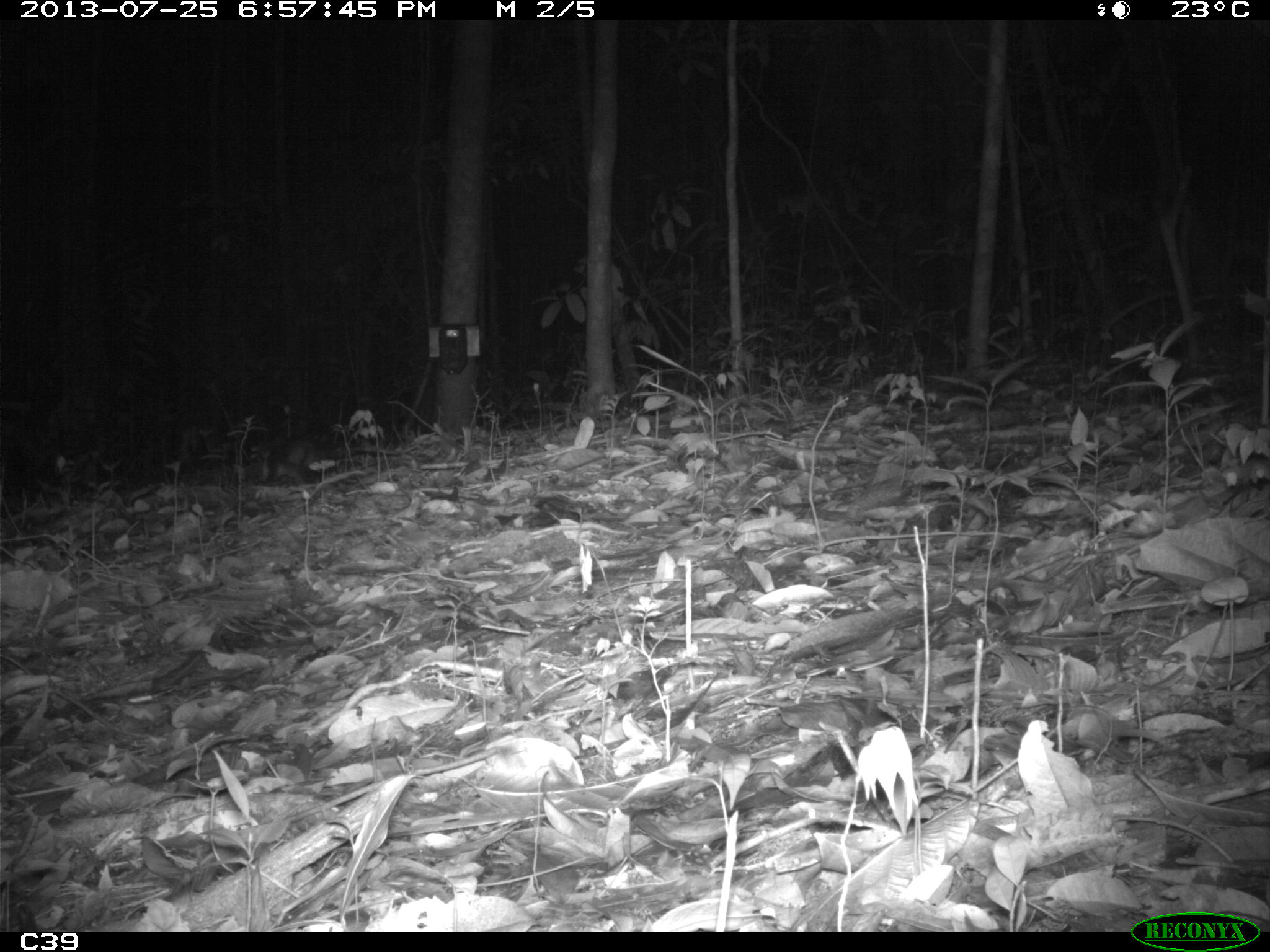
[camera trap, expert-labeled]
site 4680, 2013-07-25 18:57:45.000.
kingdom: Animalia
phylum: Chordata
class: Mammalia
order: Didelphimorphia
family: Didelphidae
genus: Didelphis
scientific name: Didelphis imperfecta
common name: guianan white-eared opossum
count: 1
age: juvenile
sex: female